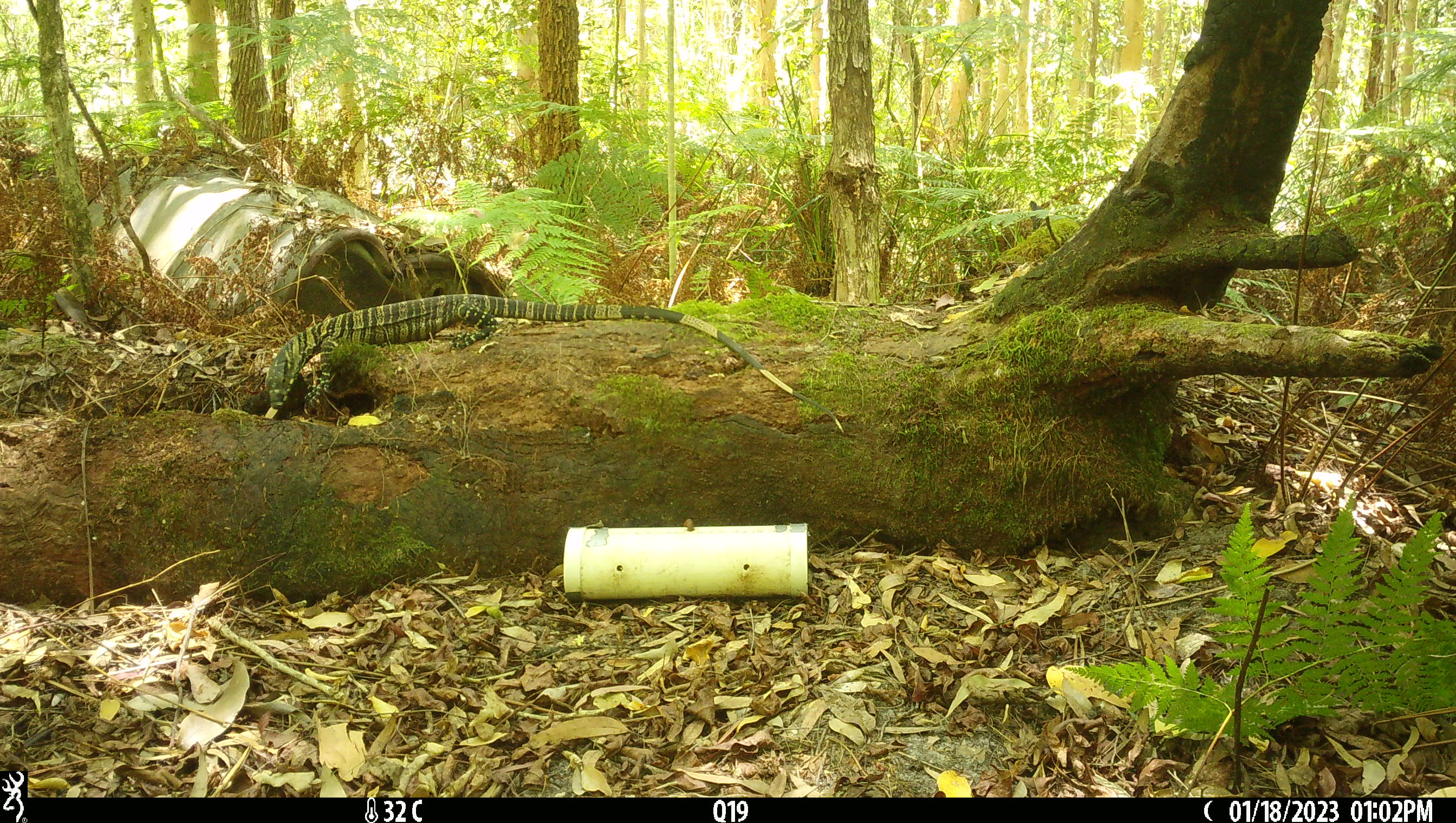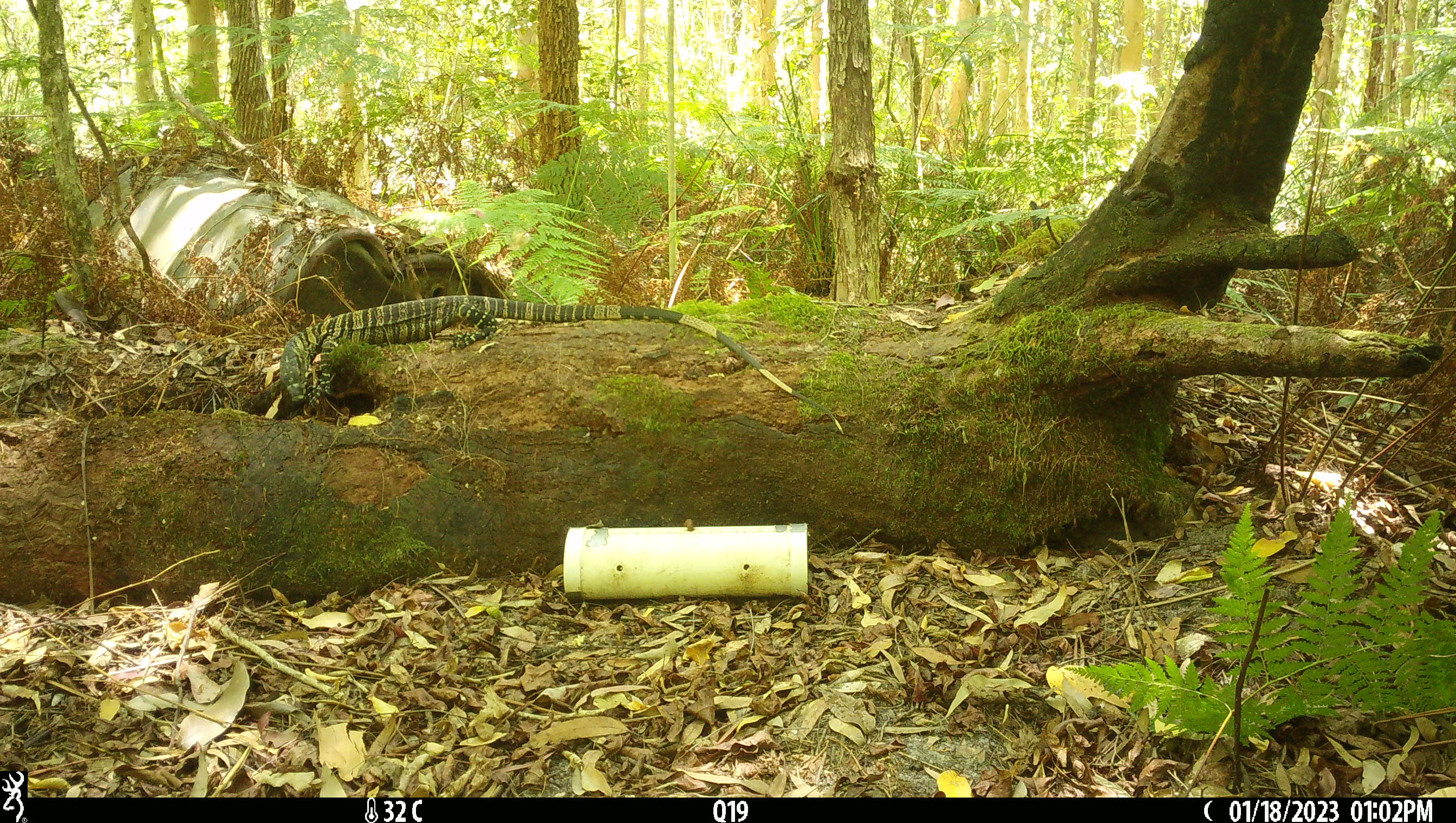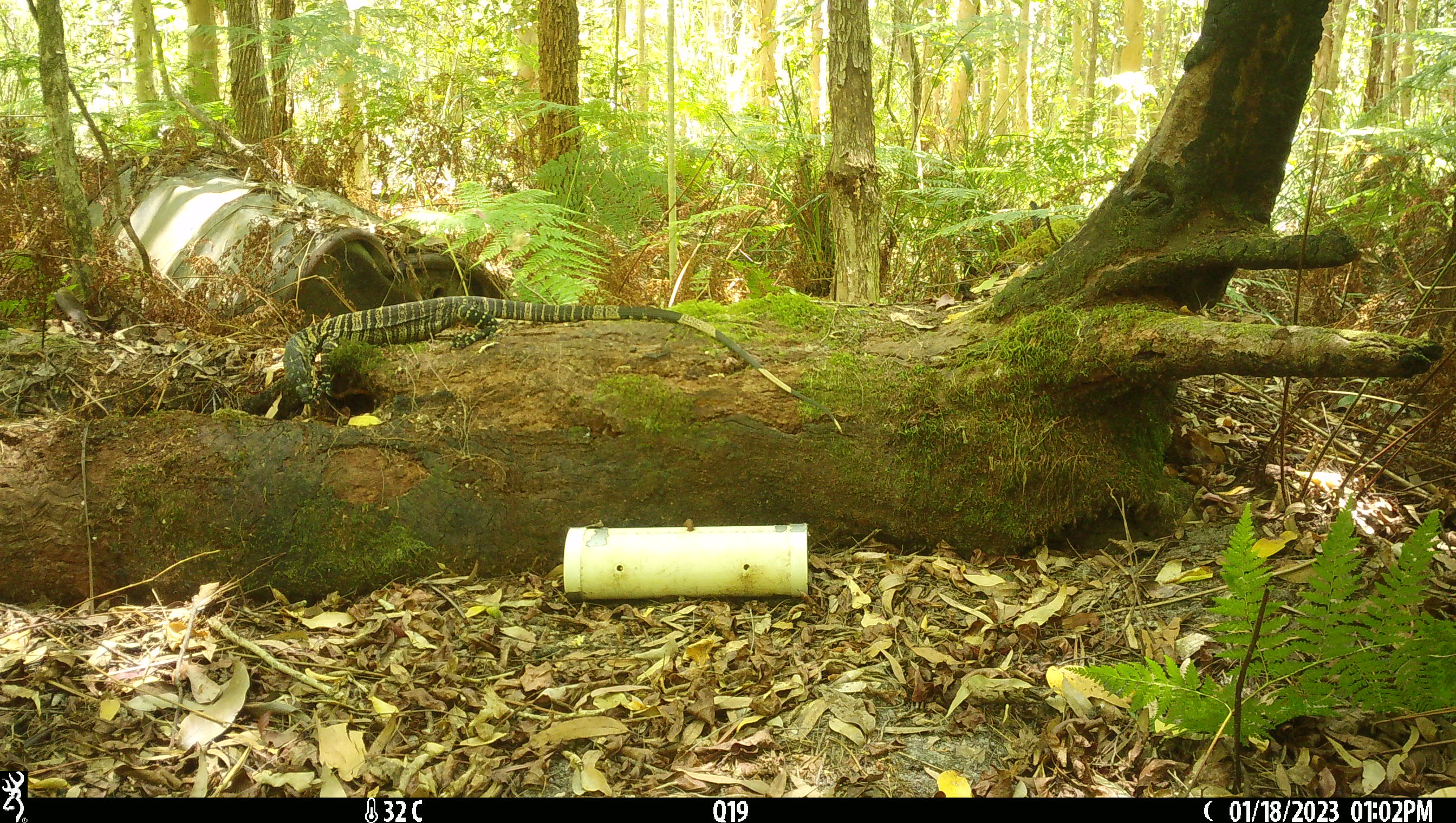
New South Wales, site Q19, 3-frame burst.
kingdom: Animalia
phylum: Chordata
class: Reptilia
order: Squamata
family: Varanidae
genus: Varanus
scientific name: Varanus varius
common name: lace monitor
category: goanna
Goanna (lace monitor) (Varanus varius).